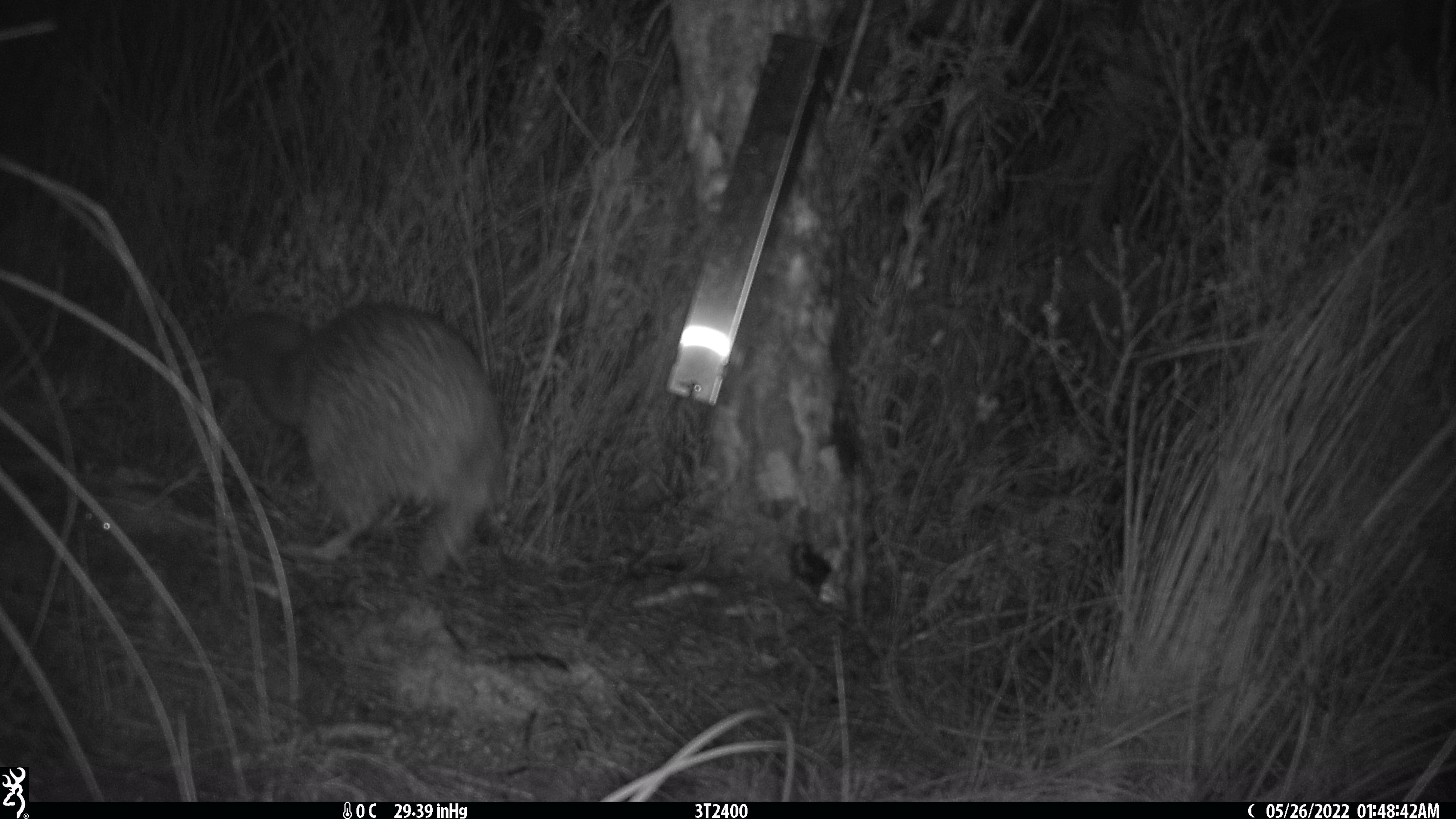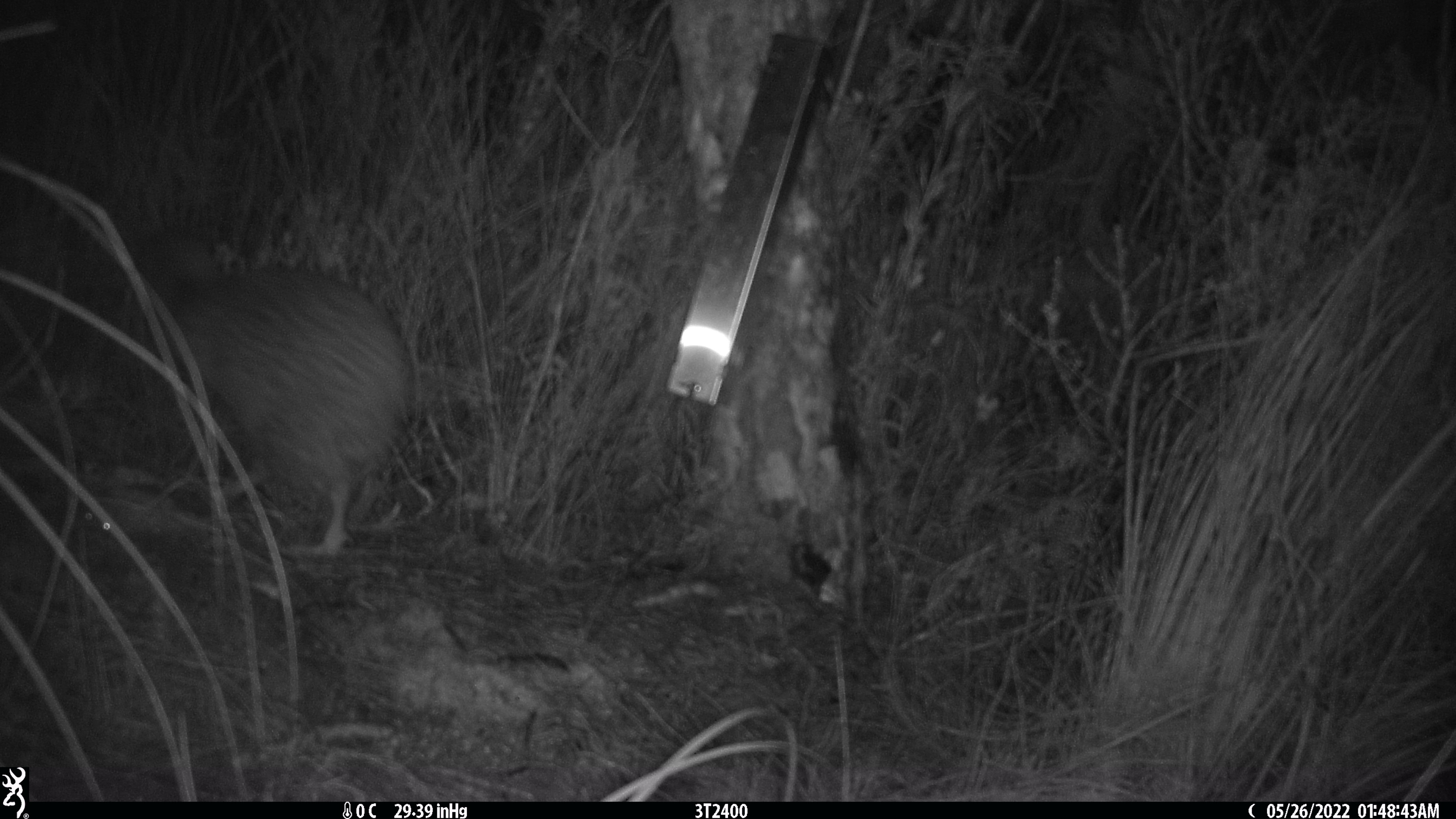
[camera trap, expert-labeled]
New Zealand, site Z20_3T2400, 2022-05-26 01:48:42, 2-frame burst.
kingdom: Animalia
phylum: Chordata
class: Aves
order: Apterygiformes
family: Apterygidae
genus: Apteryx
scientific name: Apteryx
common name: kiwi